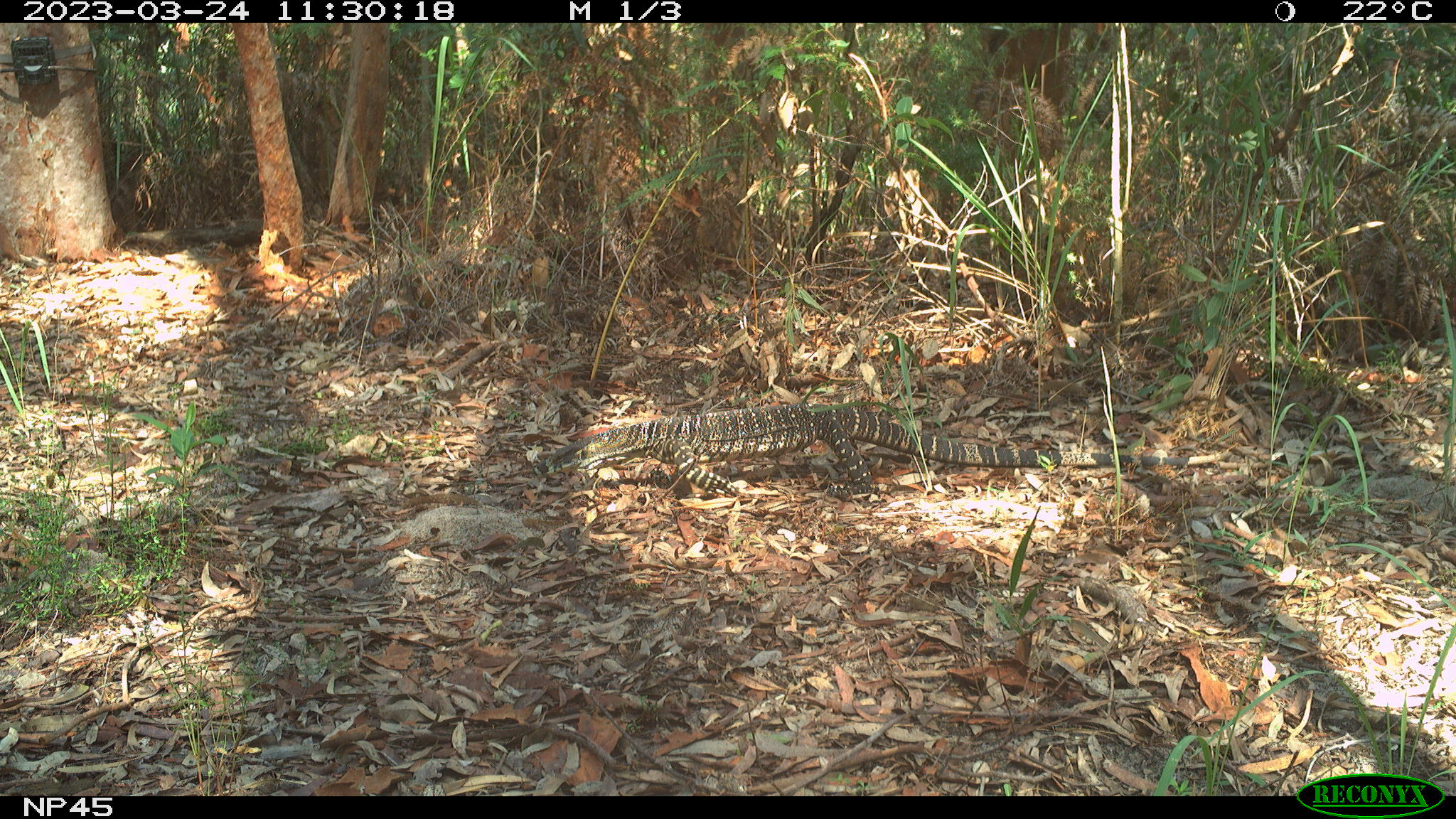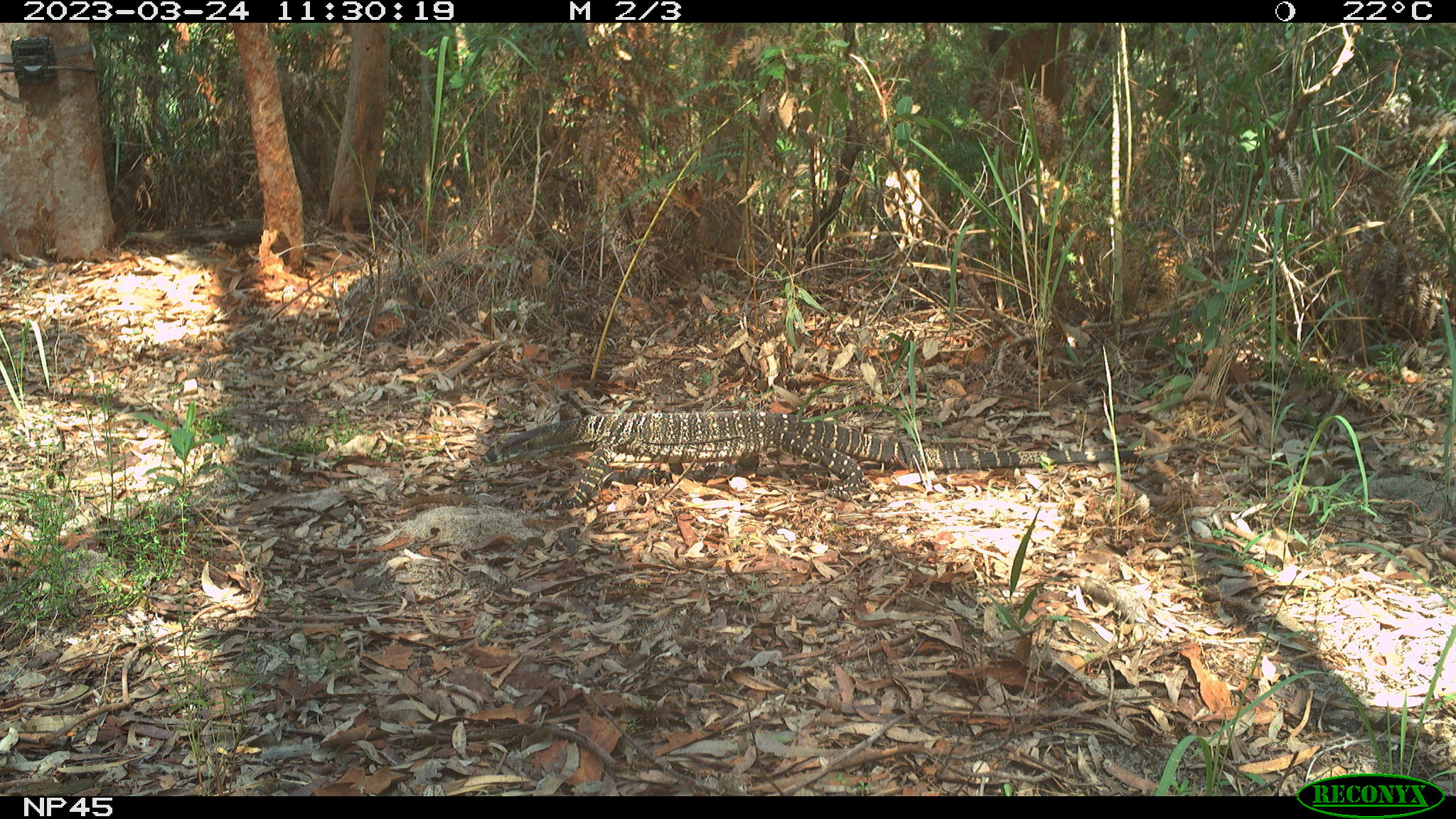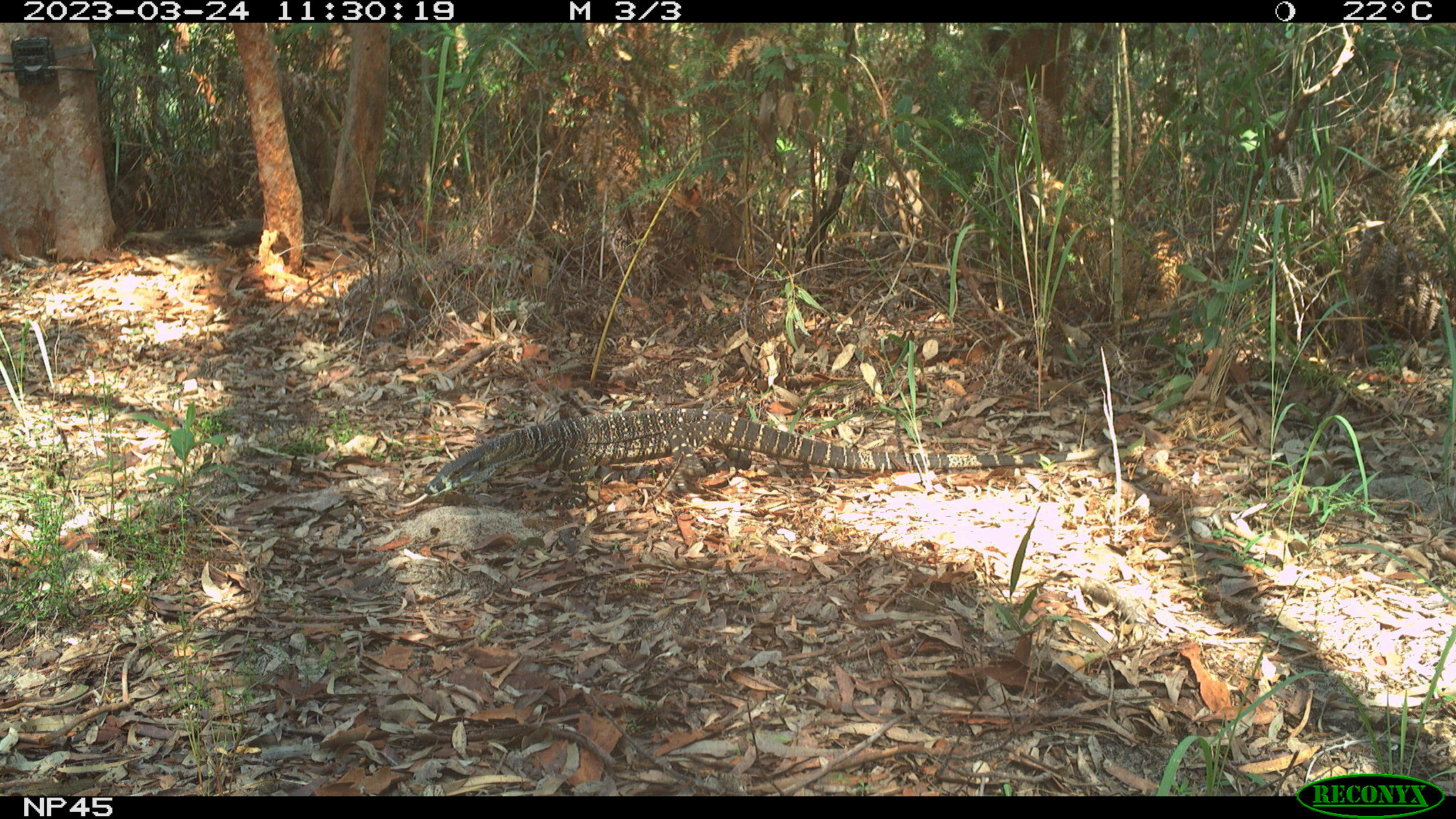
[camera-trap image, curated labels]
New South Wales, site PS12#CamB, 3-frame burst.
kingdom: Animalia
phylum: Chordata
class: Reptilia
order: Squamata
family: Varanidae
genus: Varanus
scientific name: Varanus varius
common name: lace monitor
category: goanna